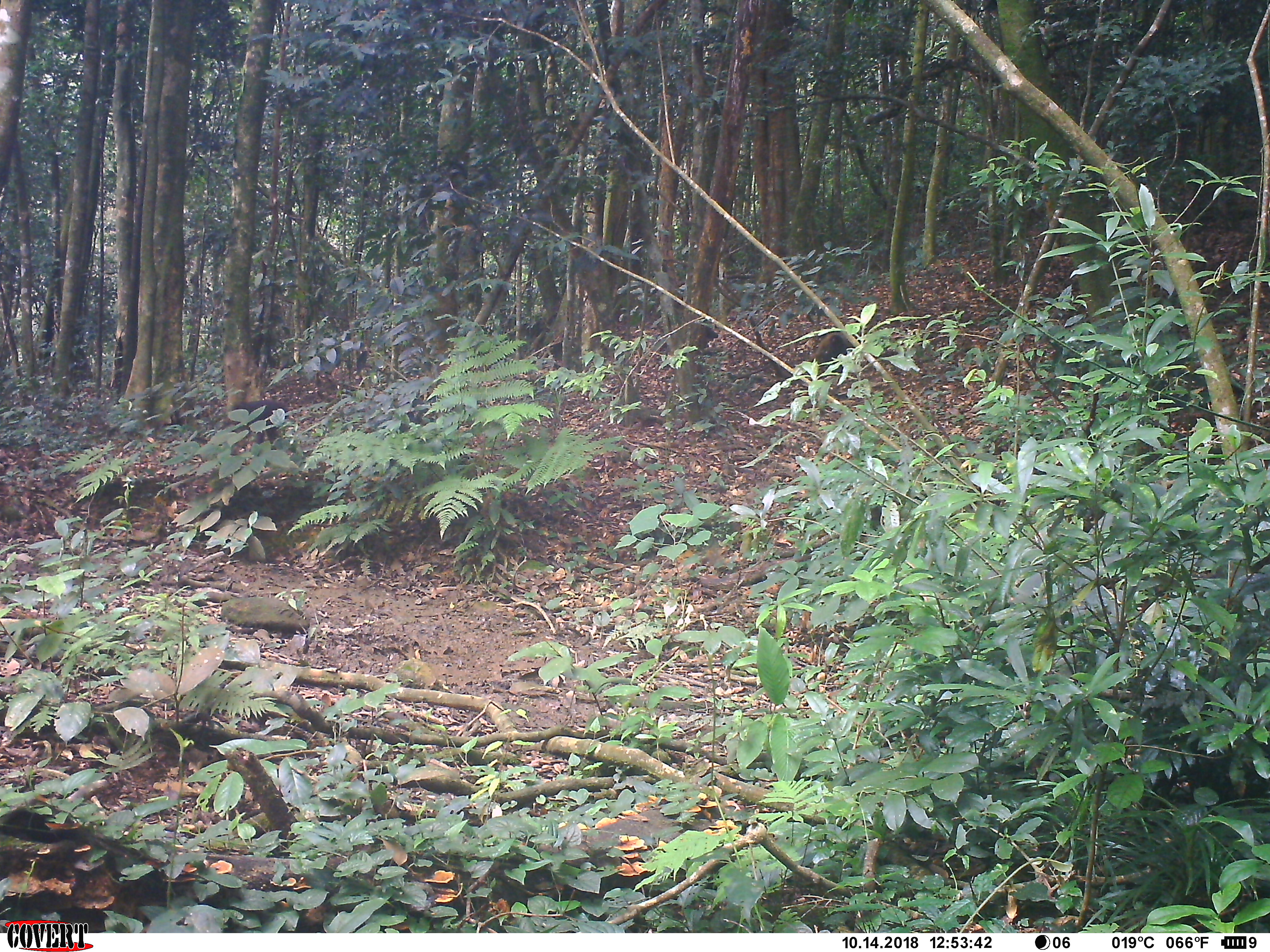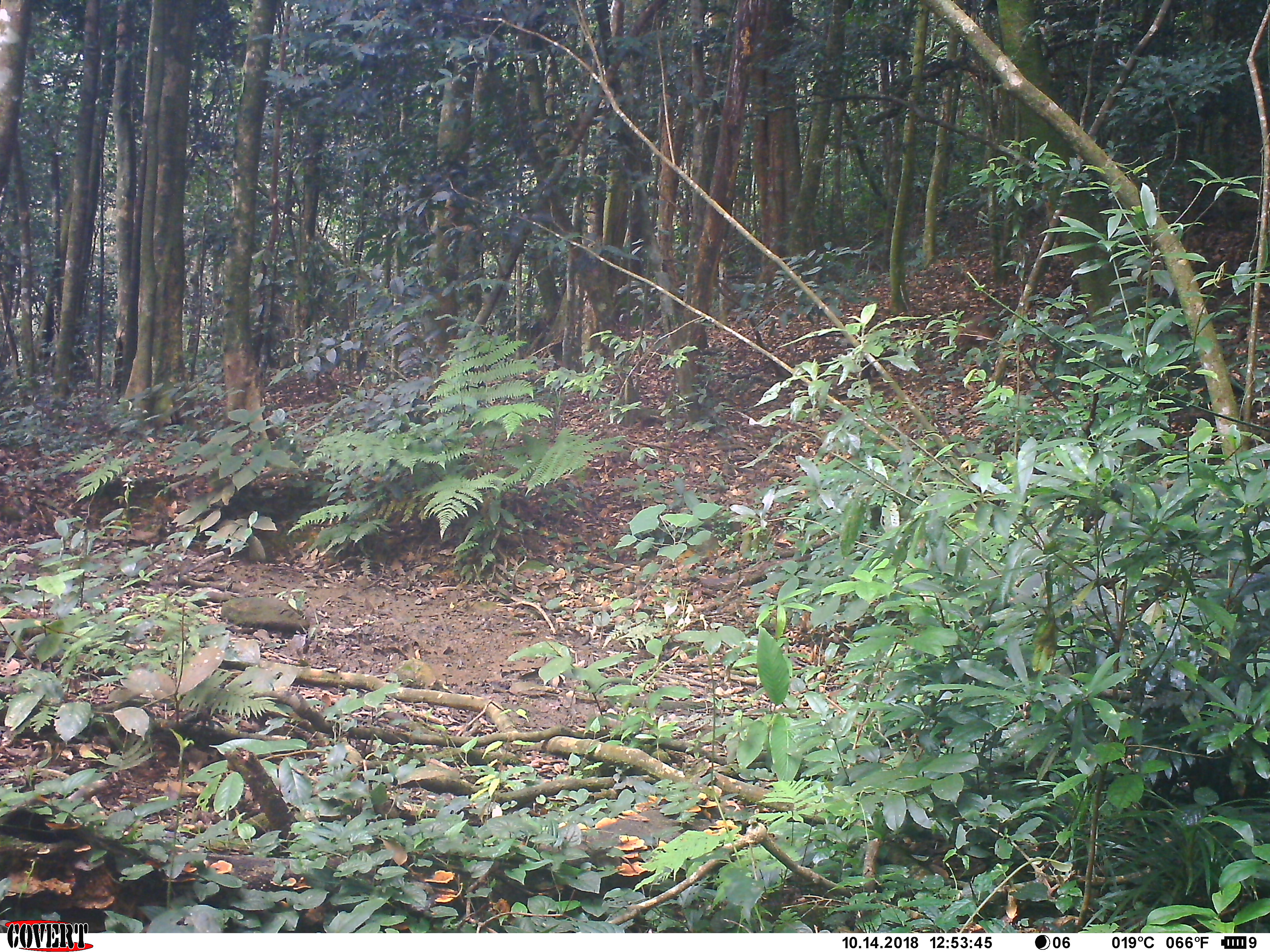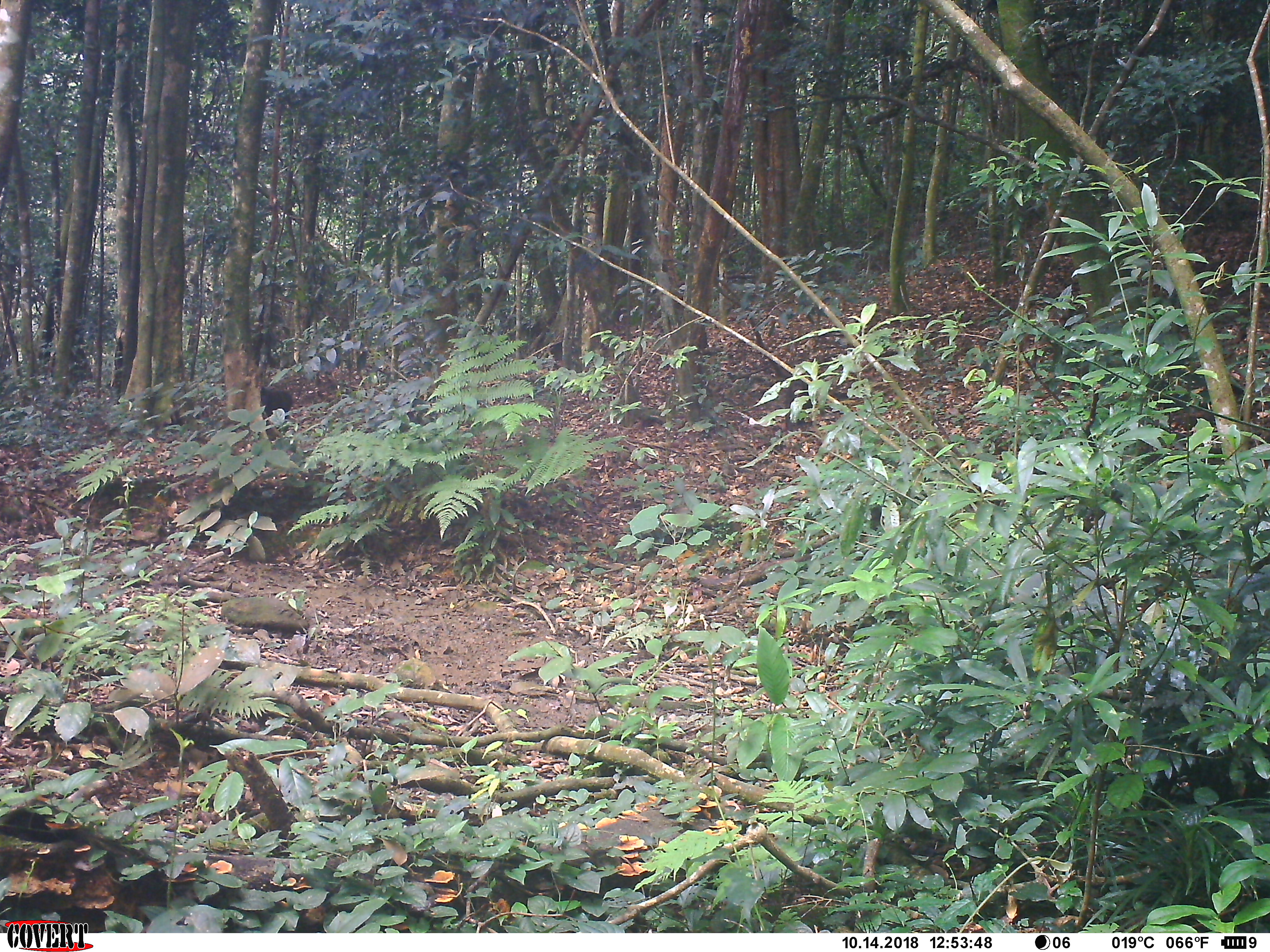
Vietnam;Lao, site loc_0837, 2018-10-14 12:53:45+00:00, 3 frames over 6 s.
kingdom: Animalia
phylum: Chordata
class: Mammalia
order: Primates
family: Cercopithecidae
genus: Macaca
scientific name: Macaca arctoides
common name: stump-tailed macaque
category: stump tailed macaque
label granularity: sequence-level